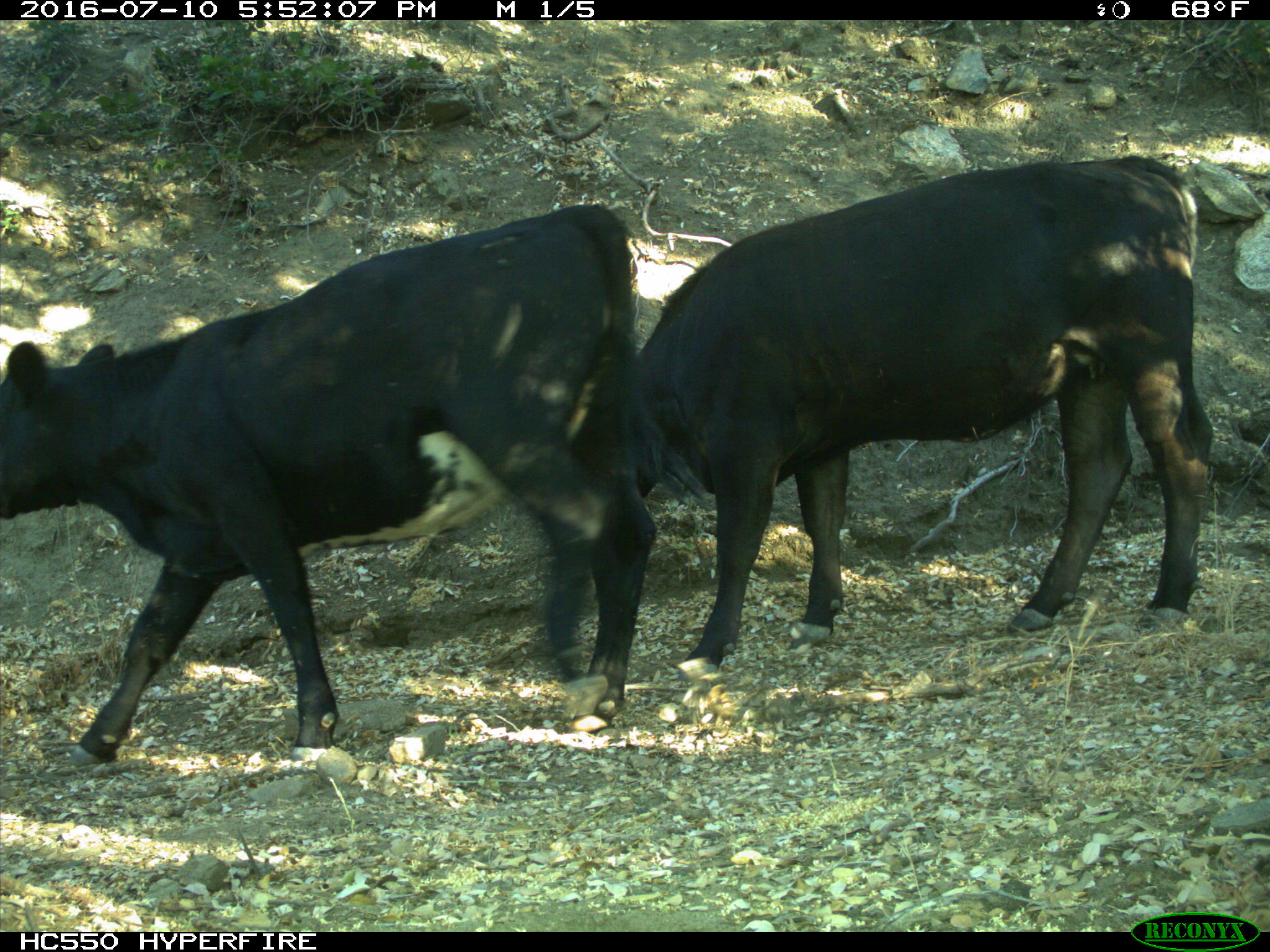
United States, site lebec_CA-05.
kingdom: Animalia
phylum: Chordata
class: Mammalia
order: Artiodactyla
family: Bovidae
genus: Bos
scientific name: Bos taurus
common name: domestic cow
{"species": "Bos taurus (domestic cow)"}